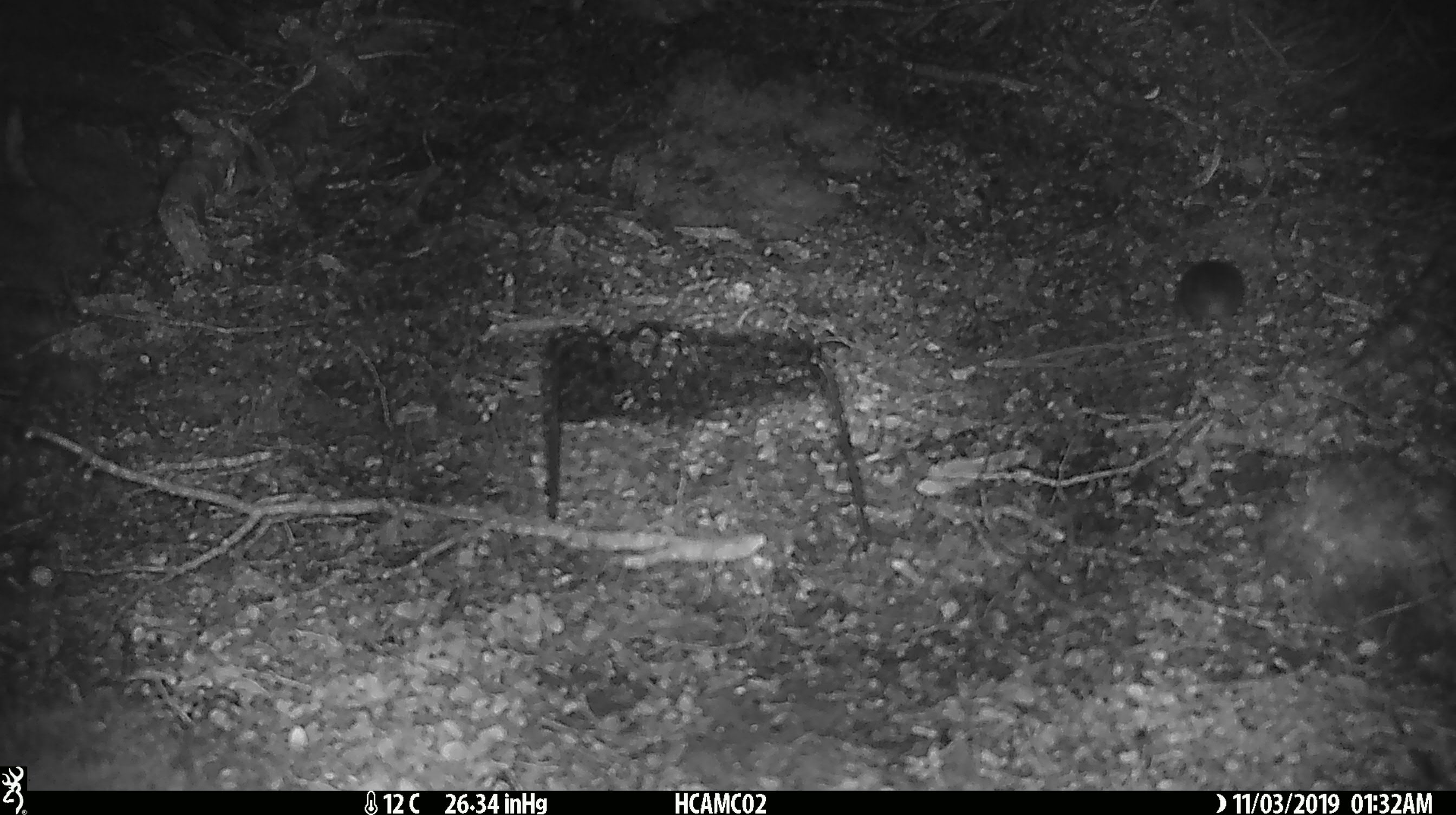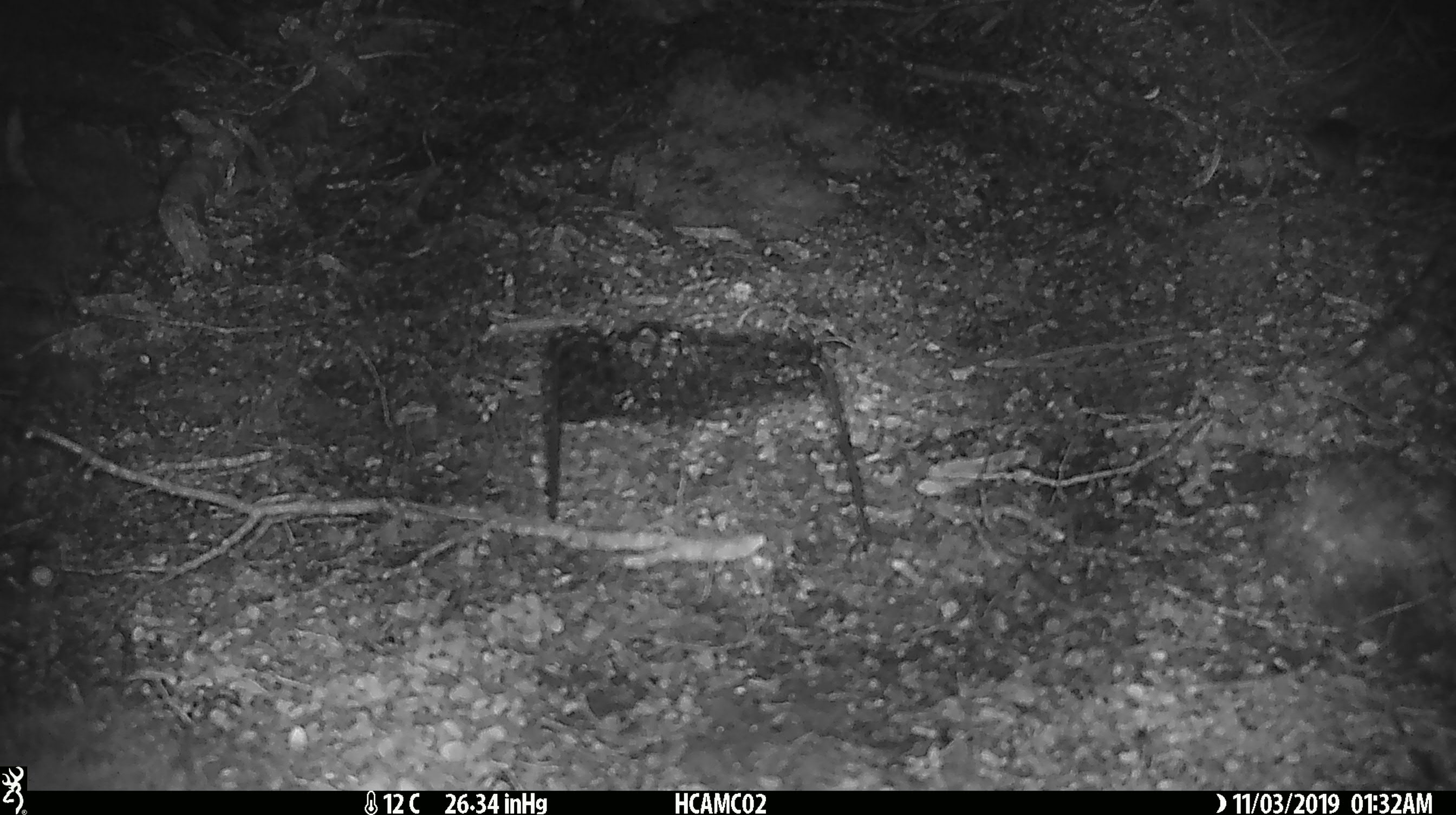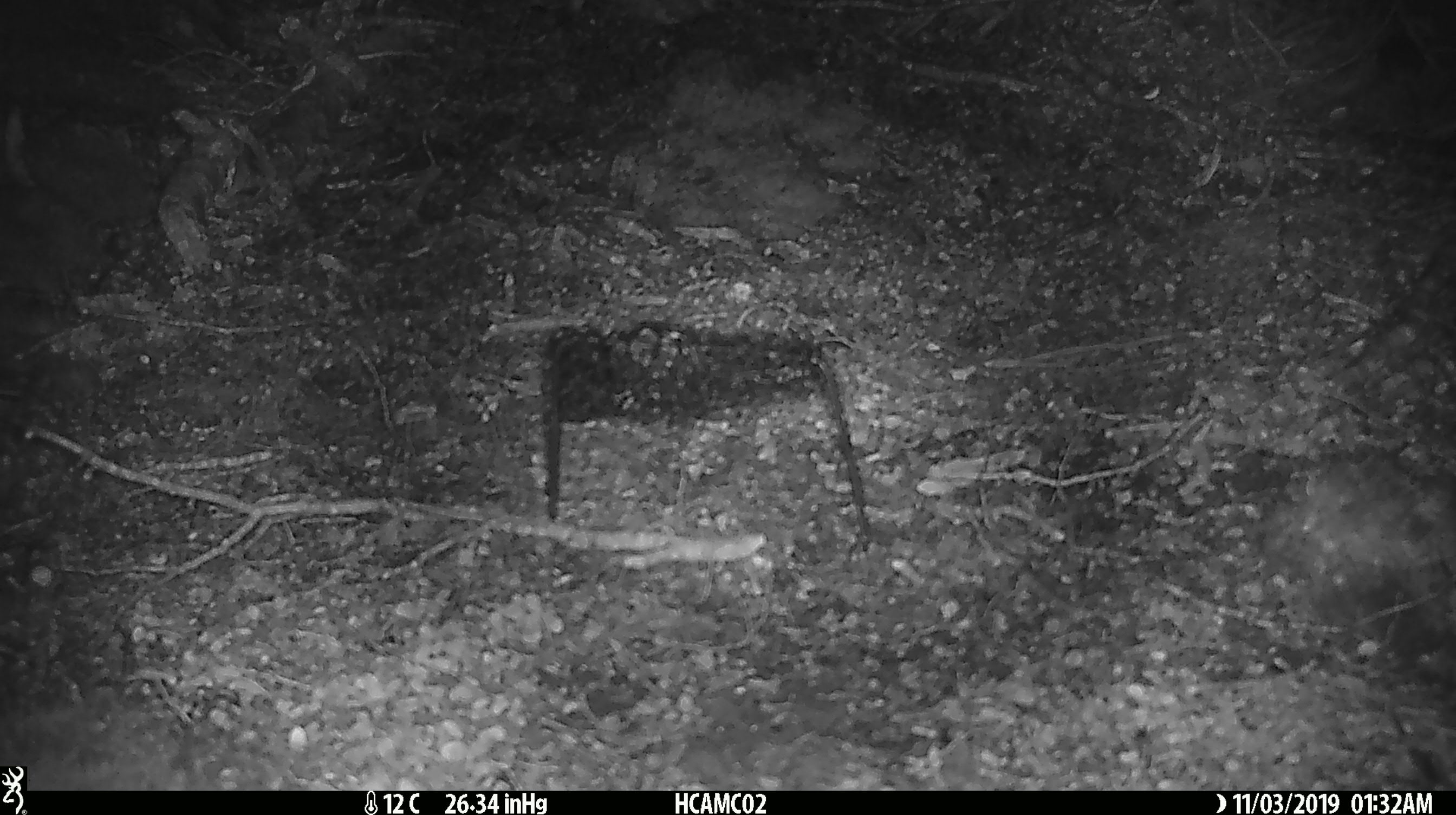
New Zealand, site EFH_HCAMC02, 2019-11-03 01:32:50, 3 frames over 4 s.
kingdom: Animalia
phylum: Chordata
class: Mammalia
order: Rodentia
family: Muridae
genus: Mus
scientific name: Mus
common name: mouse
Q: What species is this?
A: Mouse (Mus).